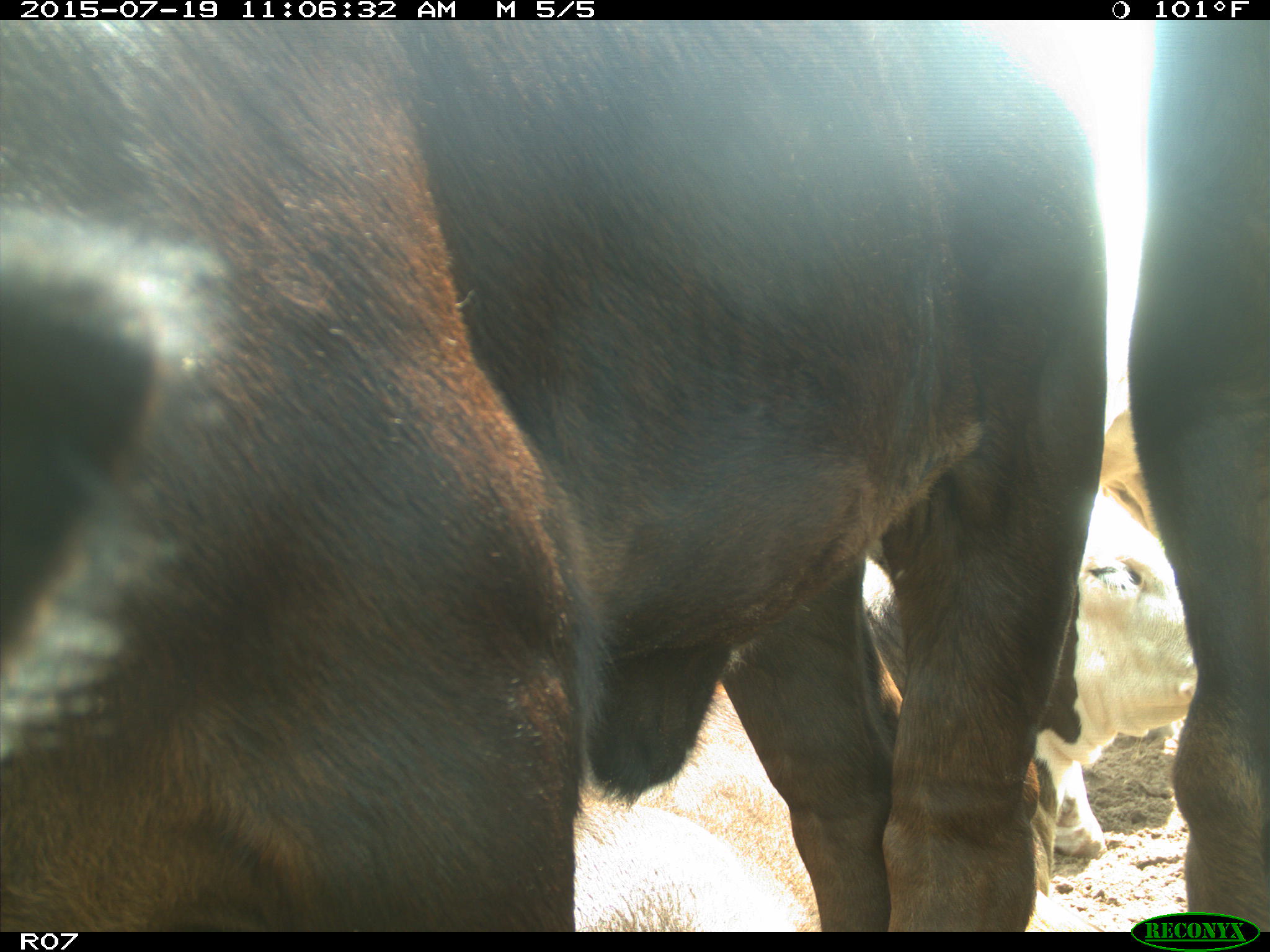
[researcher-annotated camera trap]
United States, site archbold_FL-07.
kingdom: Animalia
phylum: Chordata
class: Mammalia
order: Artiodactyla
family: Bovidae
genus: Bos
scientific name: Bos taurus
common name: domestic cow